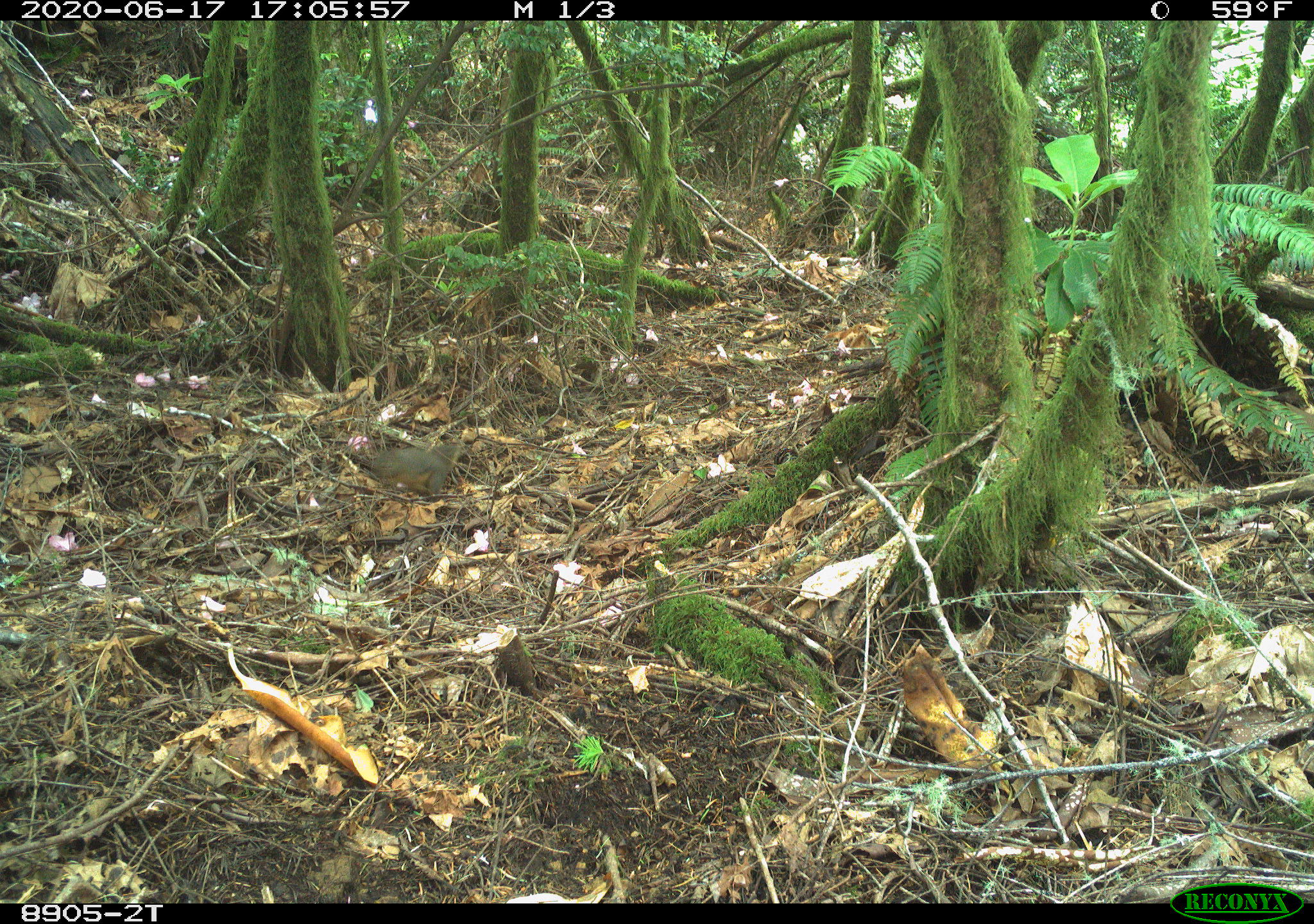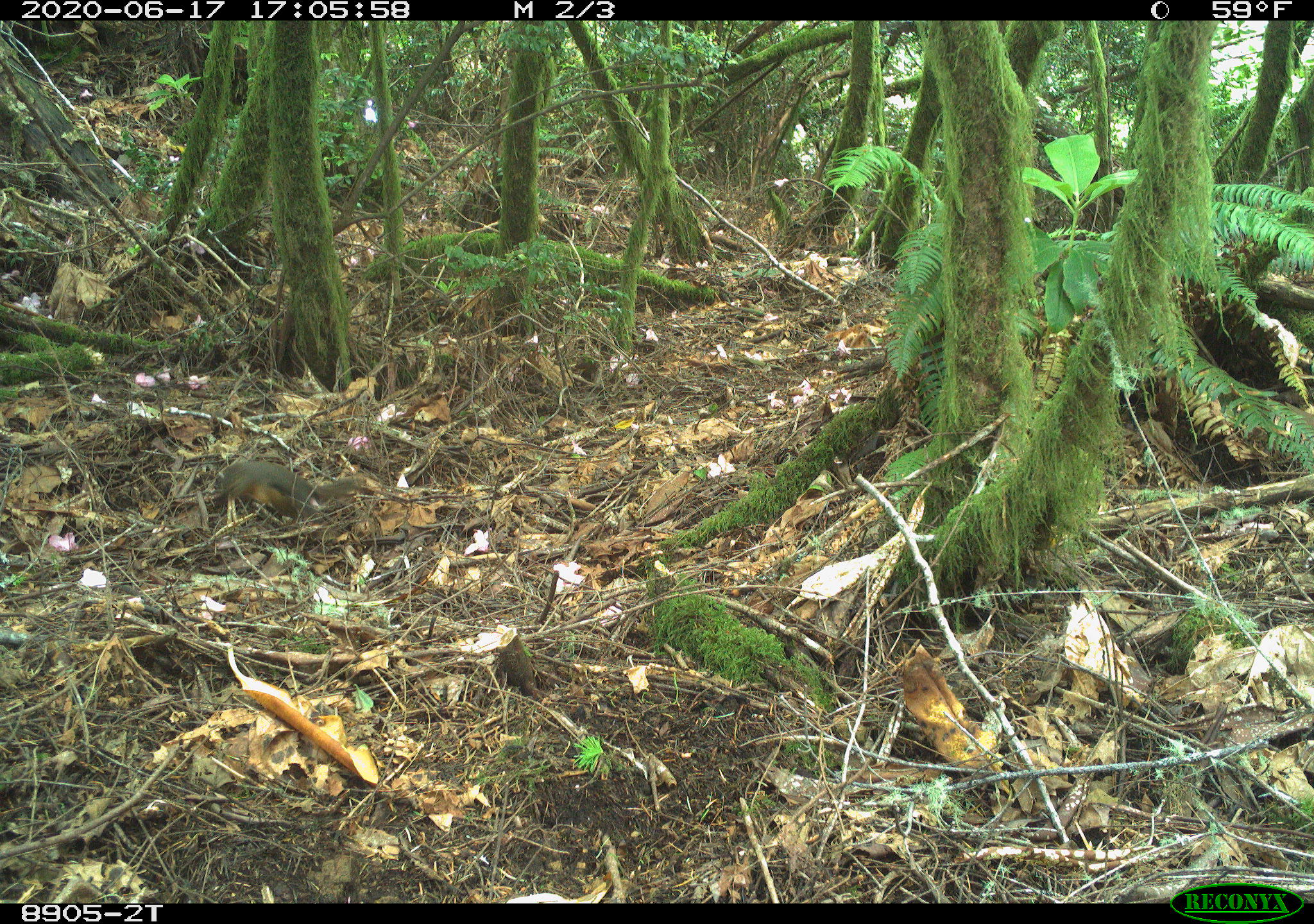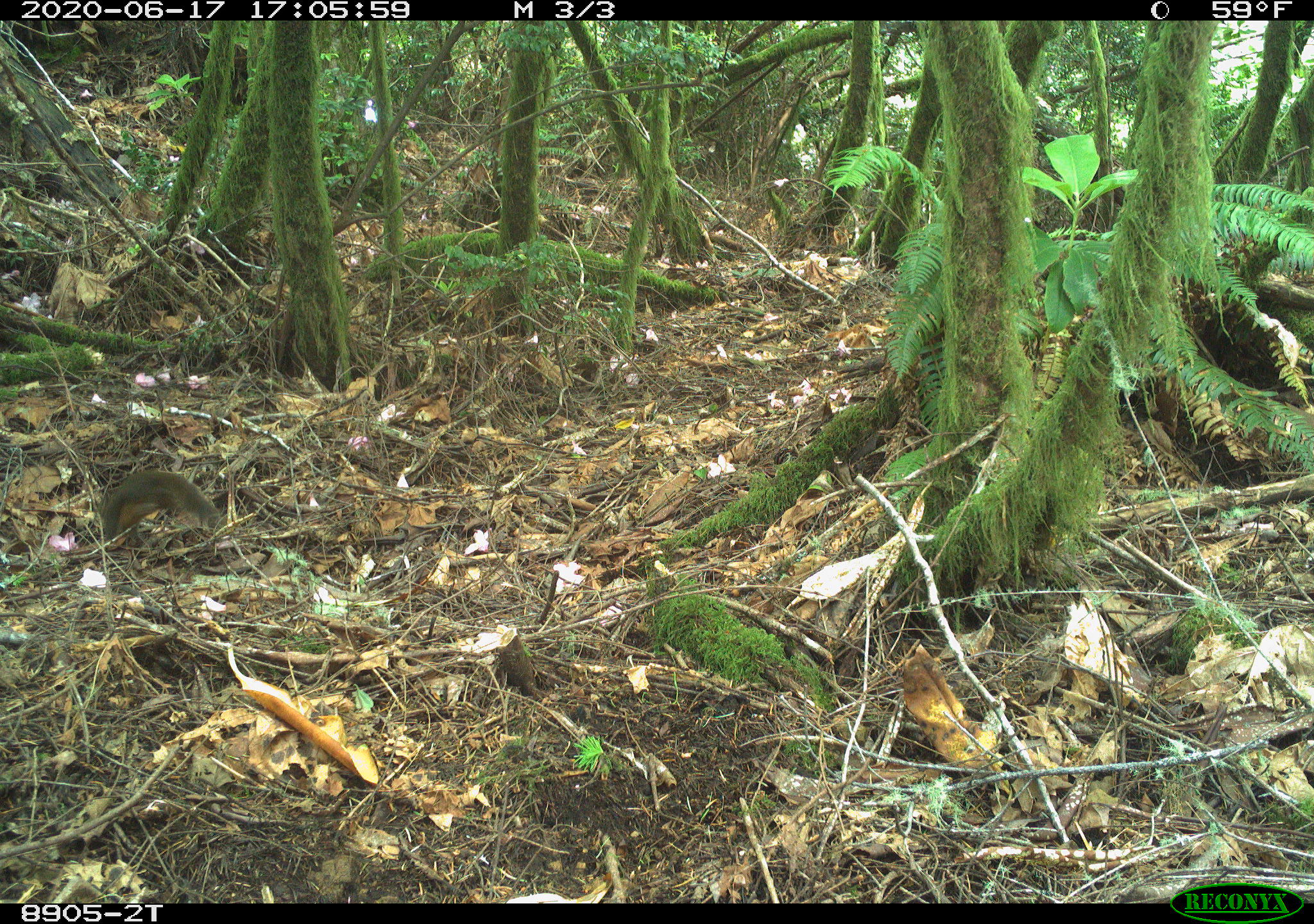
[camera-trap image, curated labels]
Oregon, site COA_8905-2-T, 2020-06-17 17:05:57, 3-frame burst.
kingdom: Animalia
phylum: Chordata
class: Mammalia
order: Rodentia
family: Sciuridae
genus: Tamiasciurus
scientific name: Tamiasciurus douglasii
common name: douglas squirrel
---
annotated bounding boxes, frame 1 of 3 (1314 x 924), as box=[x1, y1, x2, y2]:
douglas squirrel: box=[346, 437, 475, 489]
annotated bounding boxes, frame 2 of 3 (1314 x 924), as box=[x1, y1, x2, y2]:
douglas squirrel: box=[203, 457, 368, 517]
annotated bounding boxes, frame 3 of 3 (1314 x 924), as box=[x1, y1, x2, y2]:
douglas squirrel: box=[89, 467, 226, 542]